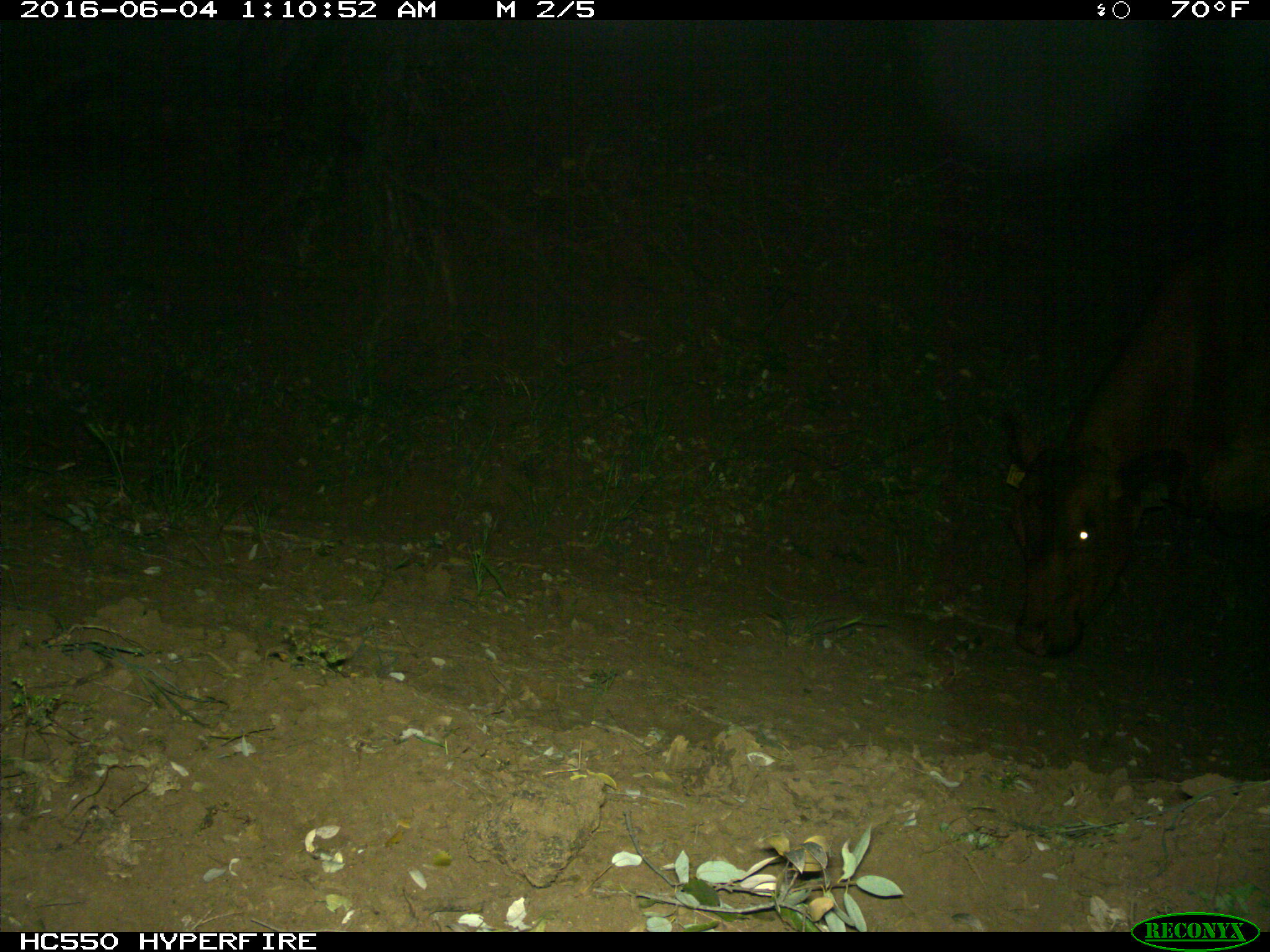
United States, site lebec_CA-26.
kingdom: Animalia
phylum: Chordata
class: Mammalia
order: Artiodactyla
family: Bovidae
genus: Bos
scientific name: Bos taurus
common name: domestic cow